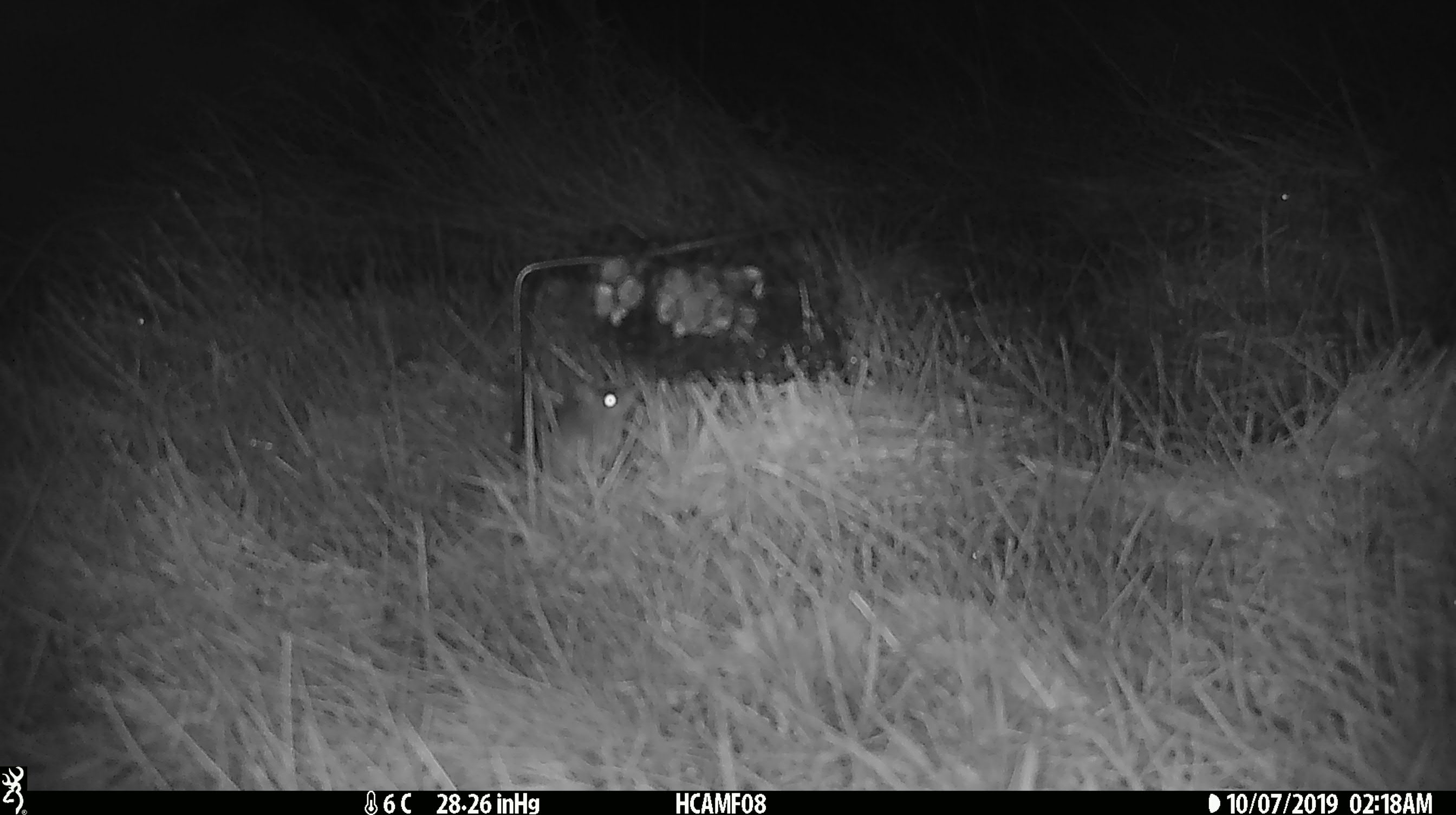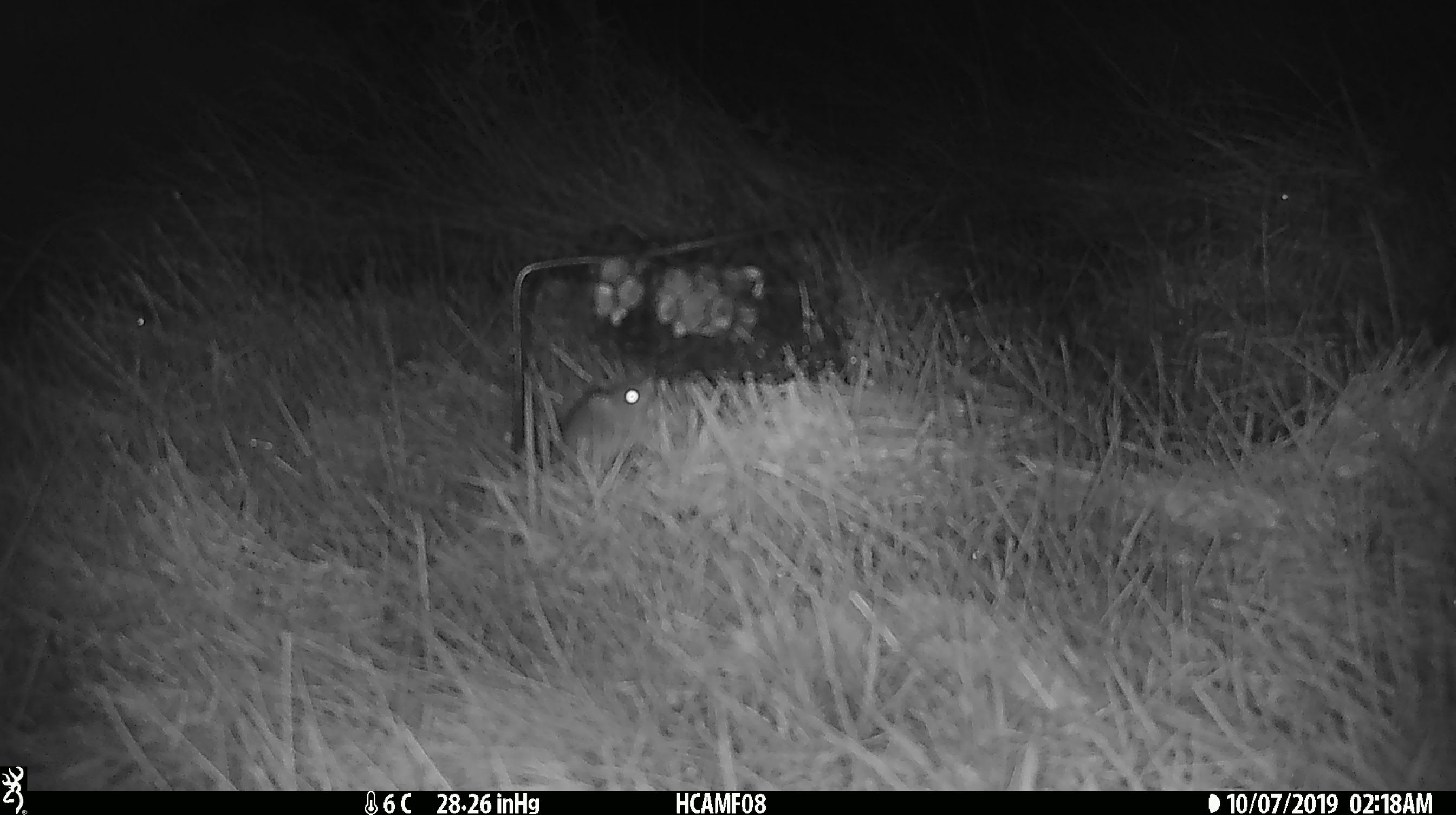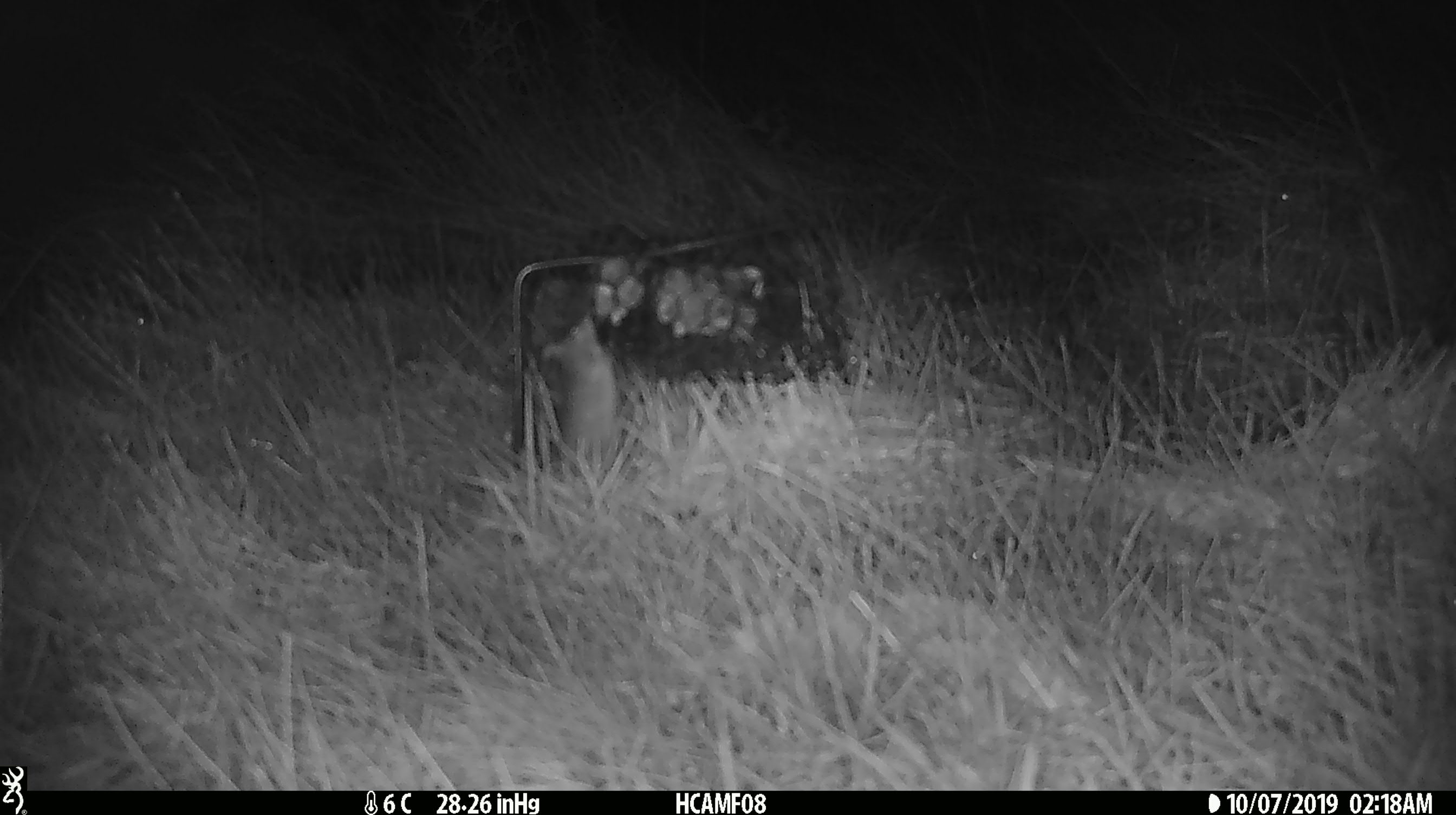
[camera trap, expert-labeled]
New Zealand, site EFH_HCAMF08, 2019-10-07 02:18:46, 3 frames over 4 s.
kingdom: Animalia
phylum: Chordata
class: Mammalia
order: Rodentia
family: Muridae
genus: Mus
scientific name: Mus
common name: mouse